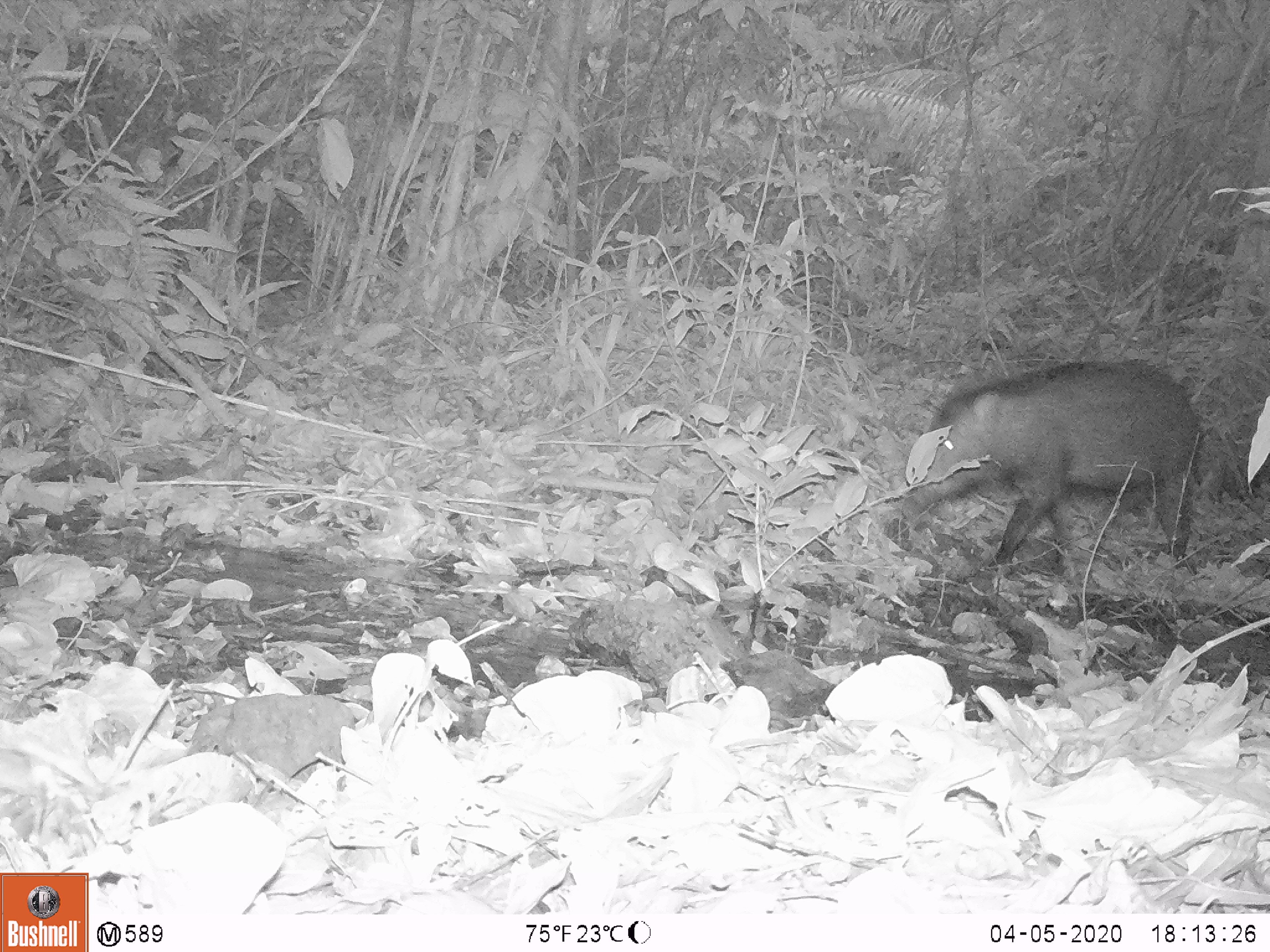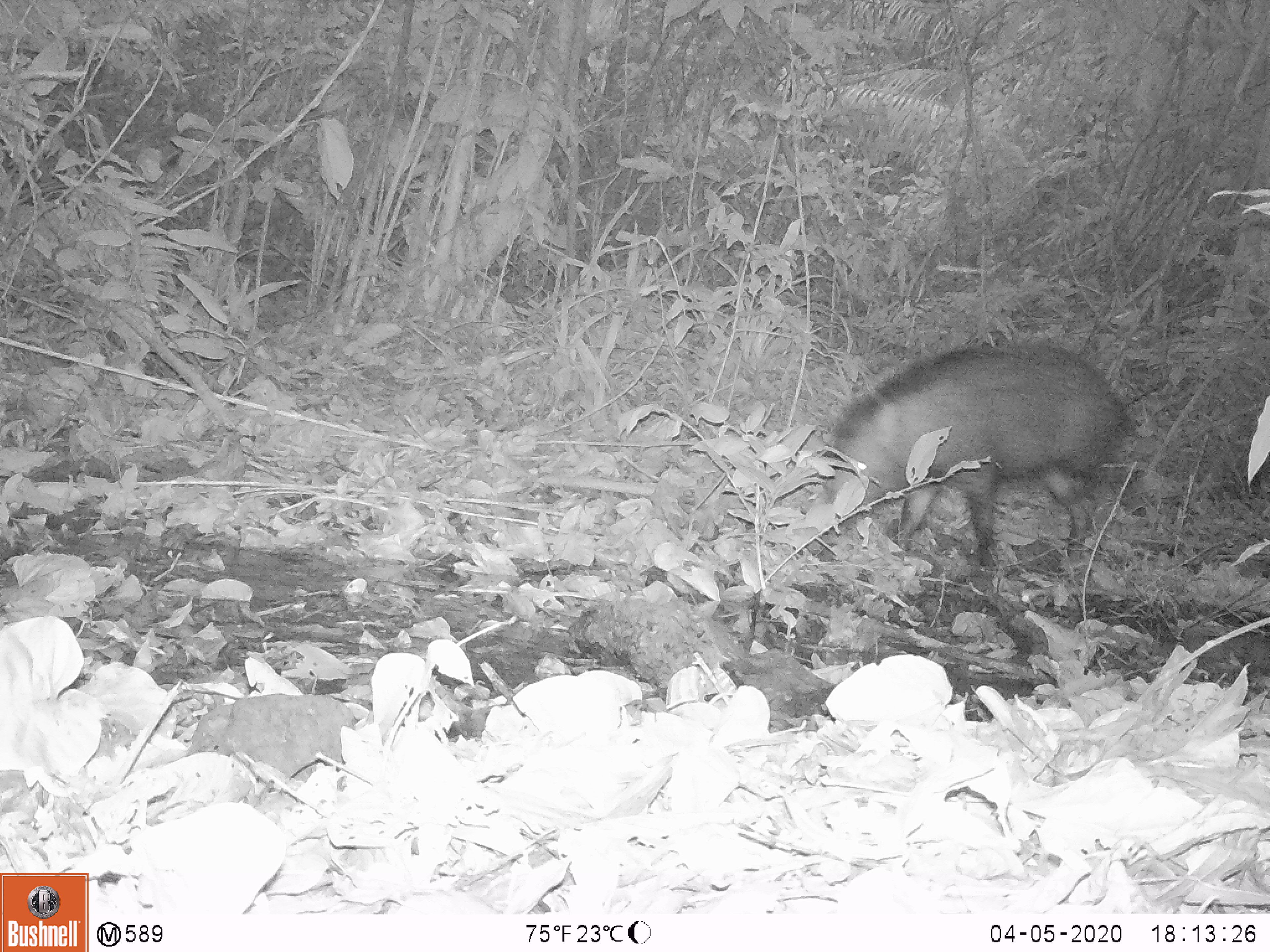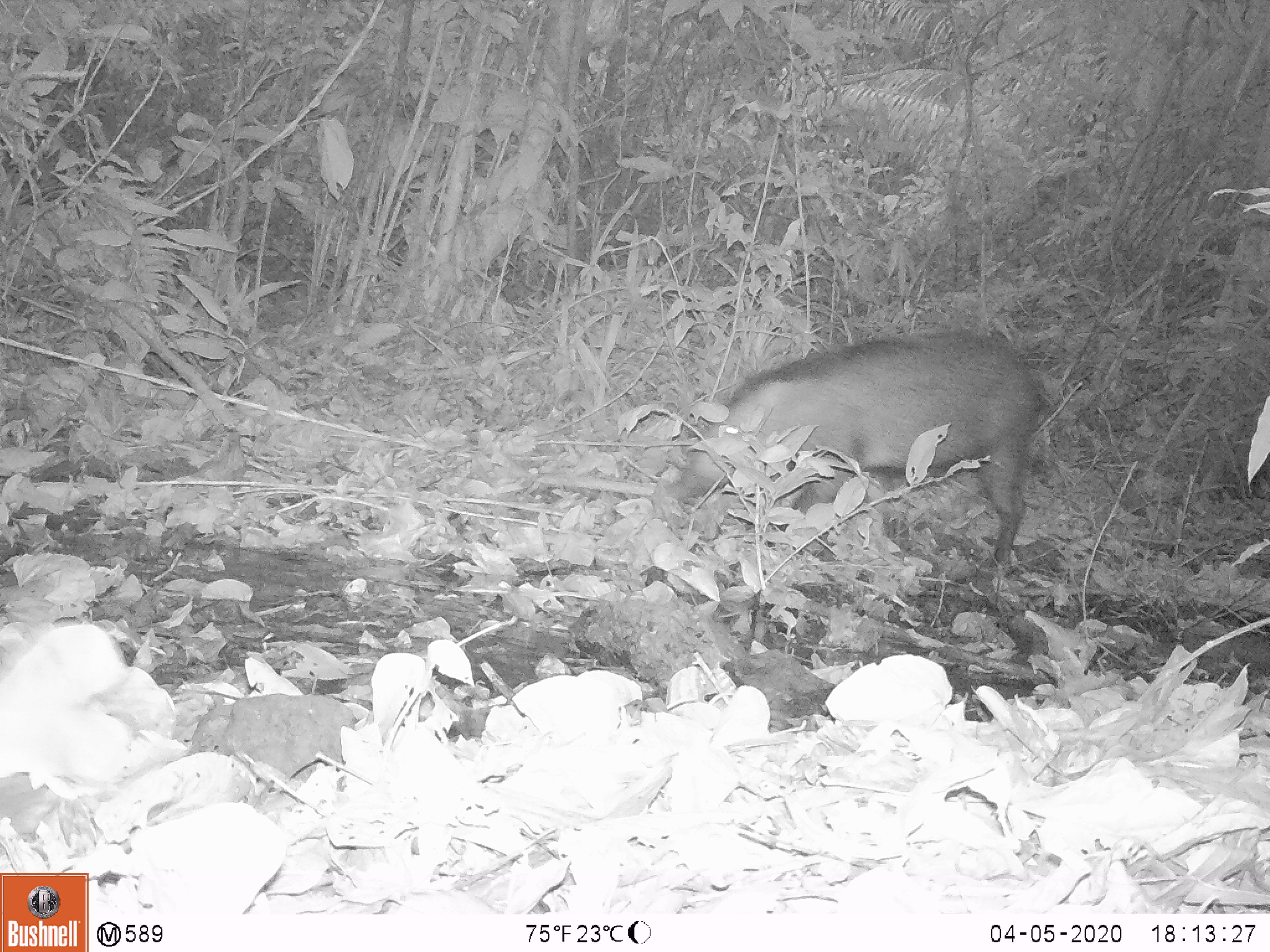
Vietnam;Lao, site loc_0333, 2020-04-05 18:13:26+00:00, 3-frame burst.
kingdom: Animalia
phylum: Chordata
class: Mammalia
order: Artiodactyla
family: Suidae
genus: Sus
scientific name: Sus scrofa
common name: eurasian wild pig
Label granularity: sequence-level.